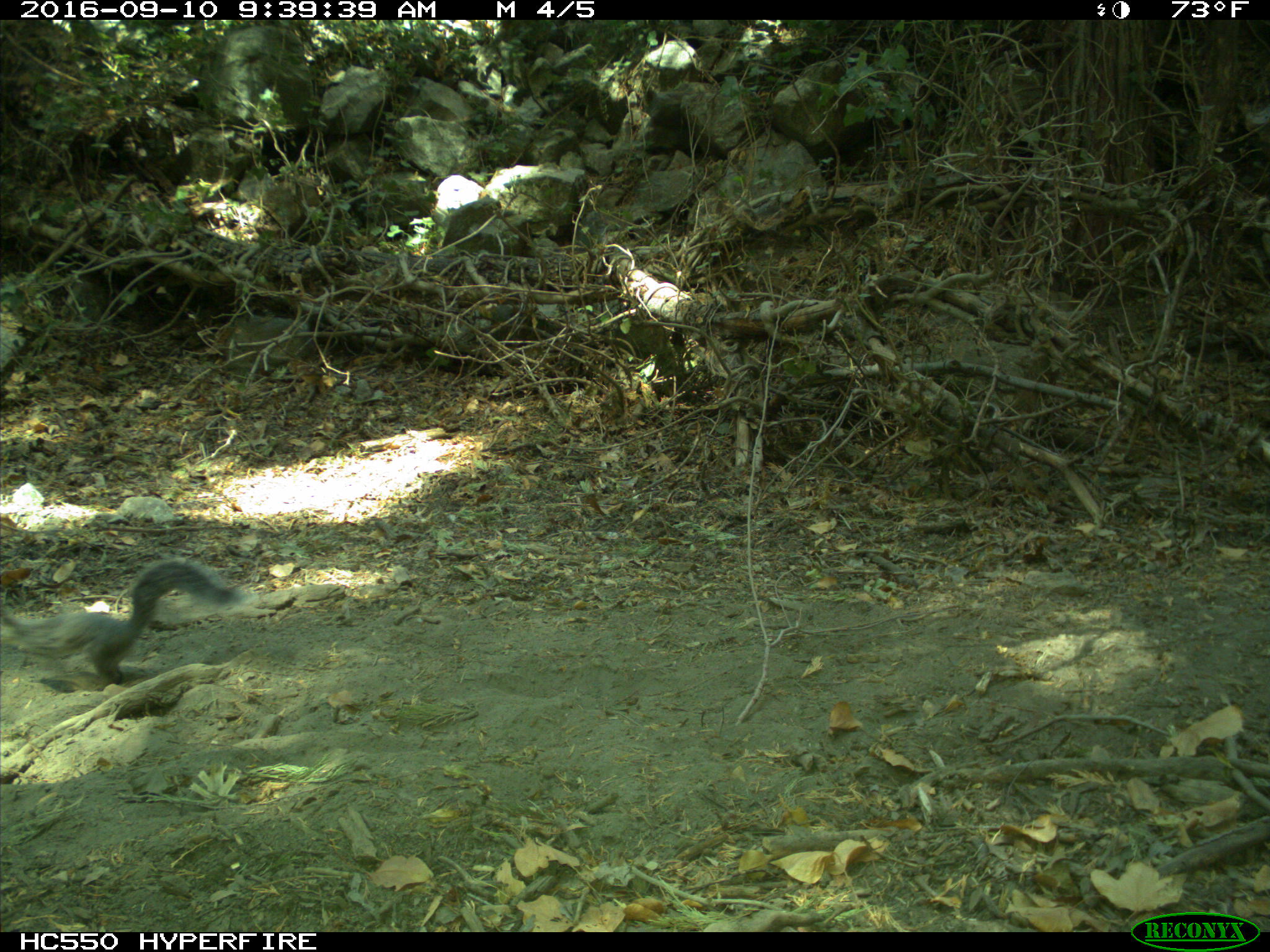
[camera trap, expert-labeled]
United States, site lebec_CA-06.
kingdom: Animalia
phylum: Chordata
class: Mammalia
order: Rodentia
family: Sciuridae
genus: Sciurus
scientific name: Sciurus carolinensis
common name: eastern gray squirrel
Sciurus carolinensis (eastern gray squirrel).